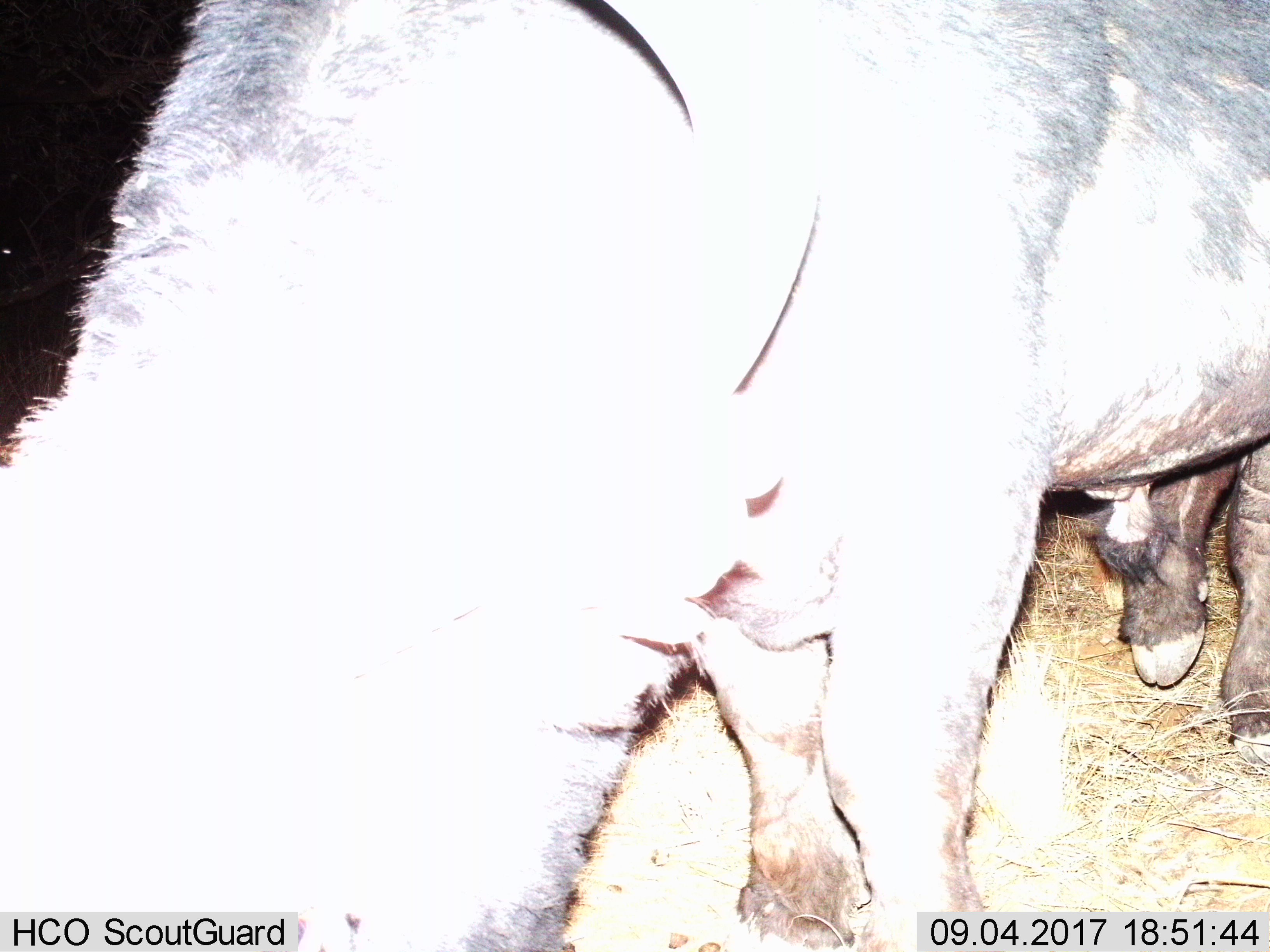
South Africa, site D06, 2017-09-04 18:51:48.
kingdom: Animalia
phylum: Chordata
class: Mammalia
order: Artiodactyla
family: Suidae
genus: Phacochoerus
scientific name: Phacochoerus africanus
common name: warthog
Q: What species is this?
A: Warthog (Phacochoerus africanus).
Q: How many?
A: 1.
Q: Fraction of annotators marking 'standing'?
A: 0%.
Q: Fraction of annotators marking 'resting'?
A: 0%.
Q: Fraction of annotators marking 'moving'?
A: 100%.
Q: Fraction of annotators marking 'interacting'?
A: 0%.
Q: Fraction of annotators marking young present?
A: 0%.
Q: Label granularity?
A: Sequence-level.